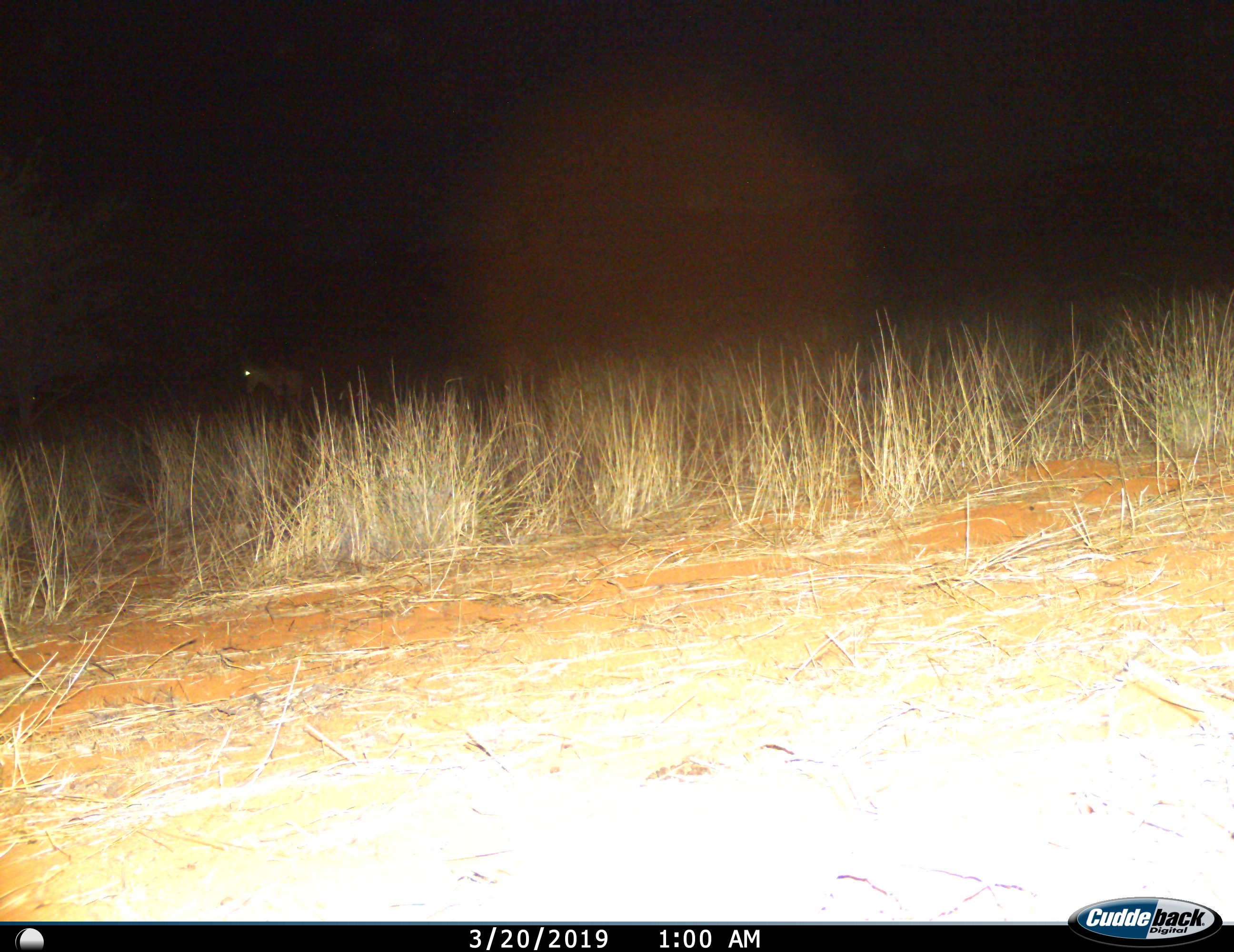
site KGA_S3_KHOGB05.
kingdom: Animalia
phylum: Chordata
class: Mammalia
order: Artiodactyla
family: Bovidae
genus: Alcelaphus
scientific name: Alcelaphus buselaphus caama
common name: red hartebeest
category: hartebeestred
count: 1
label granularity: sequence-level